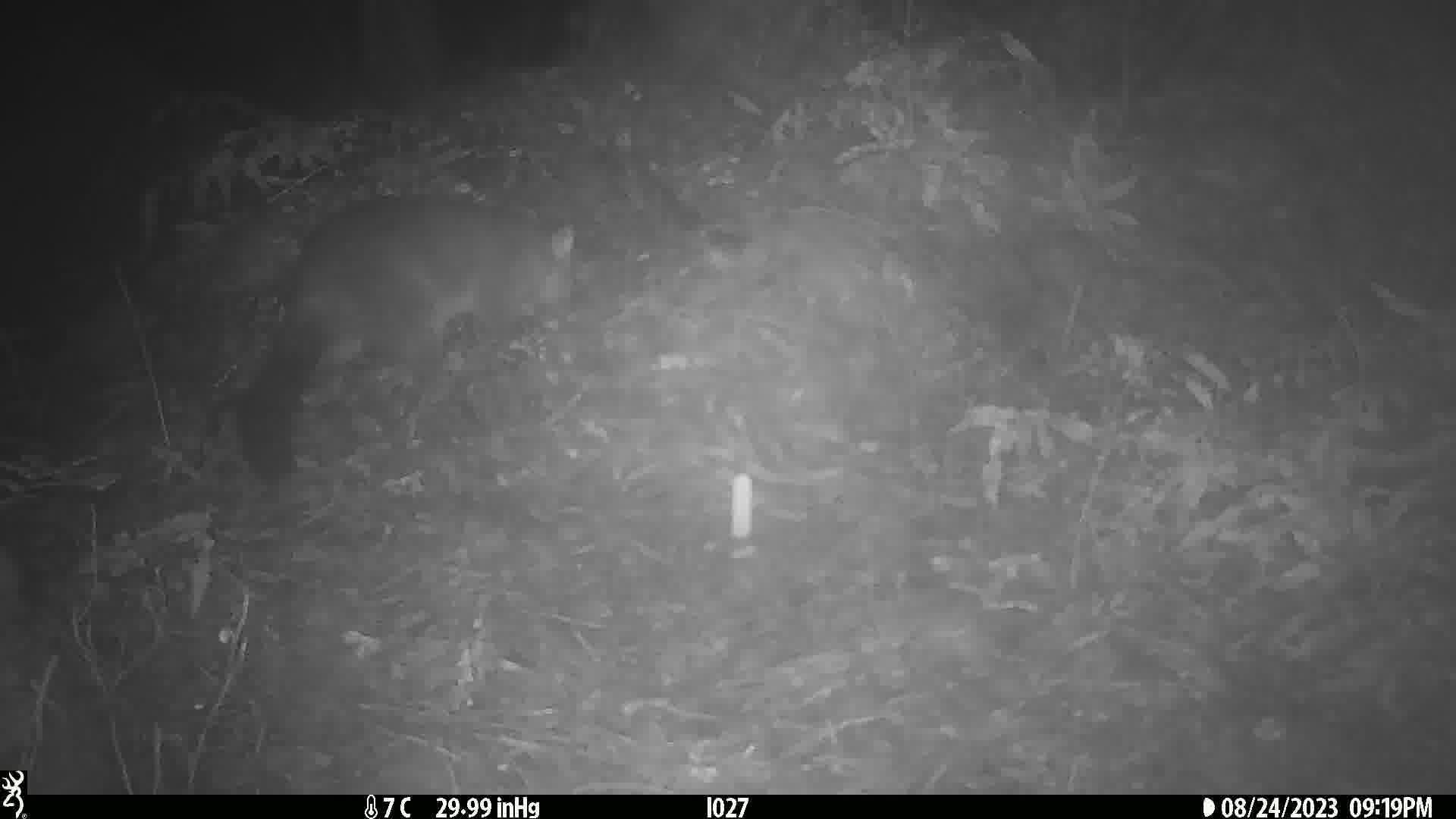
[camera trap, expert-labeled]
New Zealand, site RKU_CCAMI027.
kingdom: Animalia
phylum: Chordata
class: Mammalia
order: Diprotodontia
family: Phalangeridae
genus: Trichosurus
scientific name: Trichosurus vulpecula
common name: common brushtail possum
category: possum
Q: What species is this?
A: Possum (common brushtail possum) (Trichosurus vulpecula).